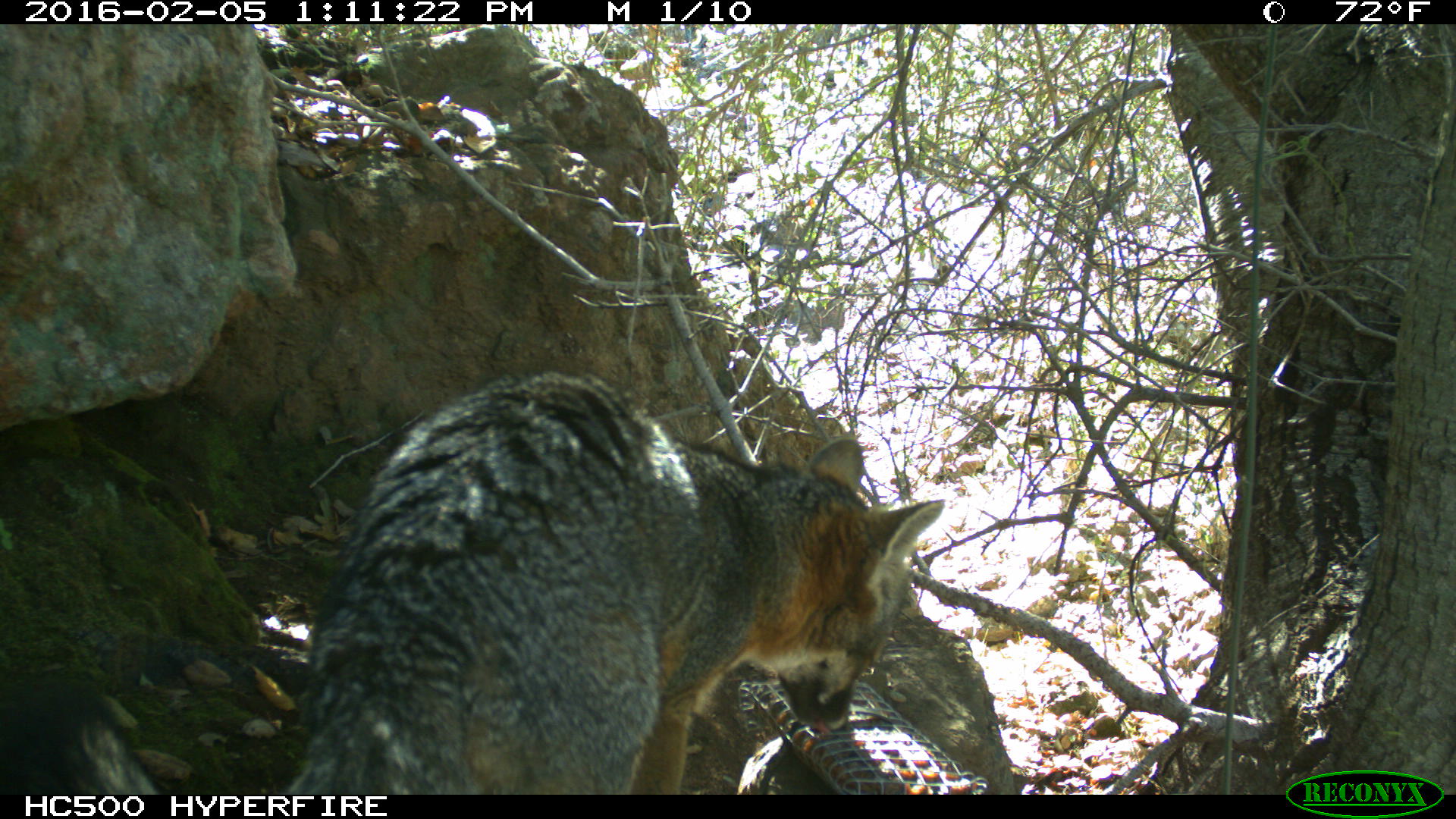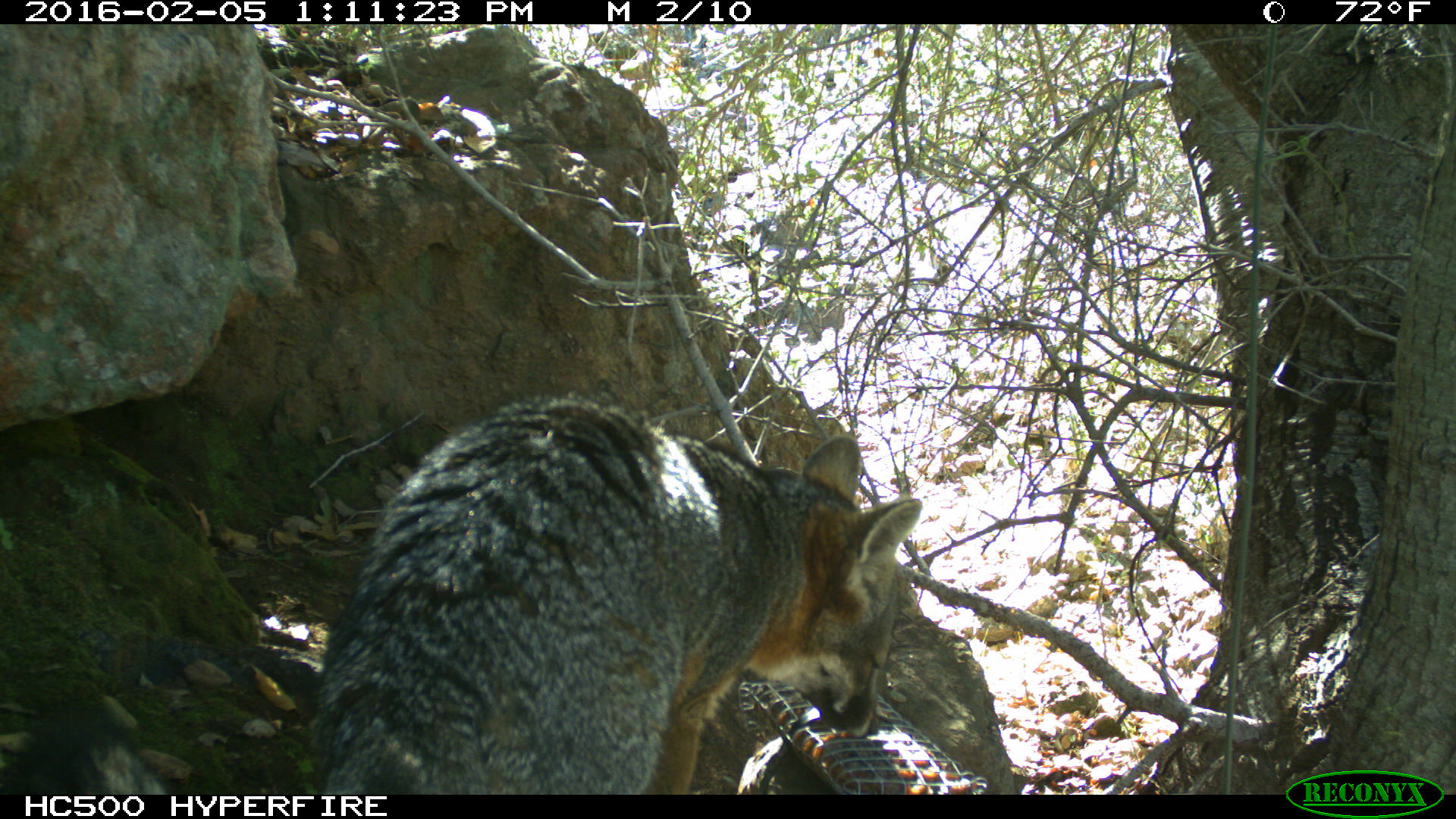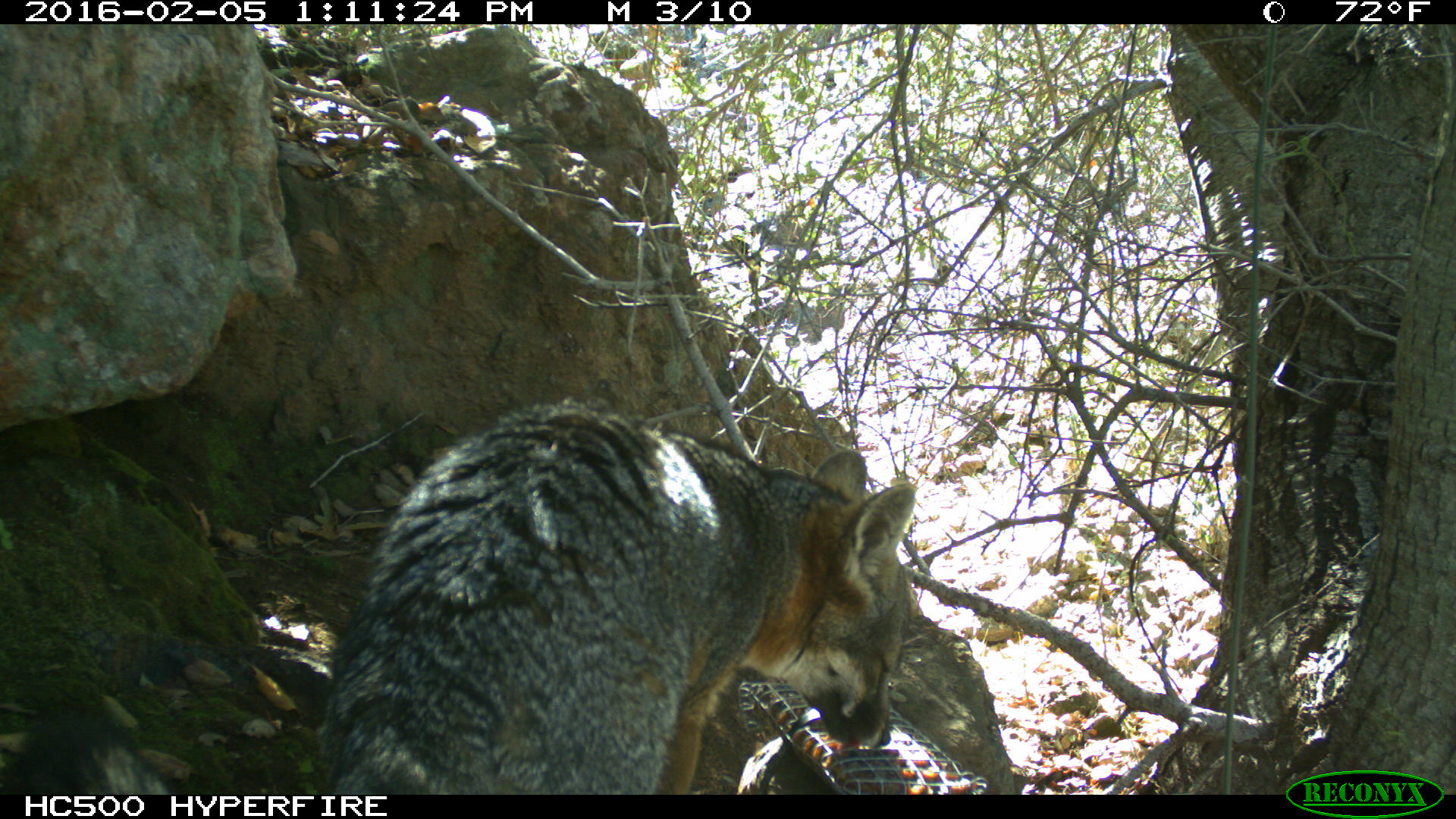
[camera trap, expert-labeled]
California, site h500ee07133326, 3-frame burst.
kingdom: Animalia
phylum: Chordata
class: Mammalia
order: Carnivora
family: Canidae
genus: Urocyon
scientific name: Urocyon littoralis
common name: island fox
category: fox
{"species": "fox (island fox) (Urocyon littoralis)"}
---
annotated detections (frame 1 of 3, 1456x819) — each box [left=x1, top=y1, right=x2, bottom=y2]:
fox: [left=0, top=367, right=943, bottom=791]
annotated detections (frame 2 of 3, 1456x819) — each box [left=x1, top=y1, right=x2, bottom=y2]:
fox: [left=14, top=393, right=921, bottom=793]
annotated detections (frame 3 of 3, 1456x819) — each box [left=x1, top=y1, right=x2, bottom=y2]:
fox: [left=0, top=400, right=915, bottom=794]